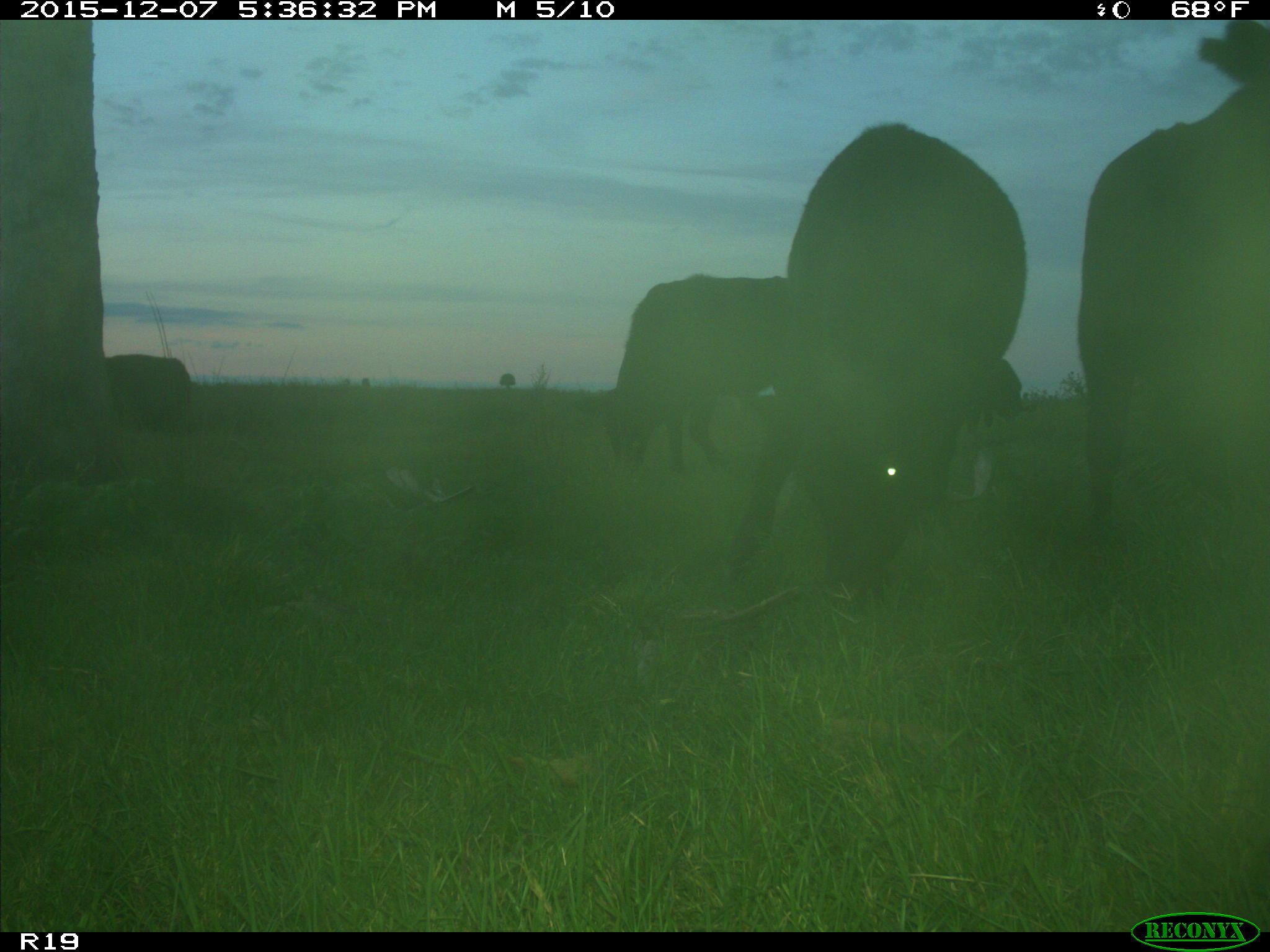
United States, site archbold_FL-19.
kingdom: Animalia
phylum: Chordata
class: Mammalia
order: Artiodactyla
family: Bovidae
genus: Bos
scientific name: Bos taurus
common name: domestic cow